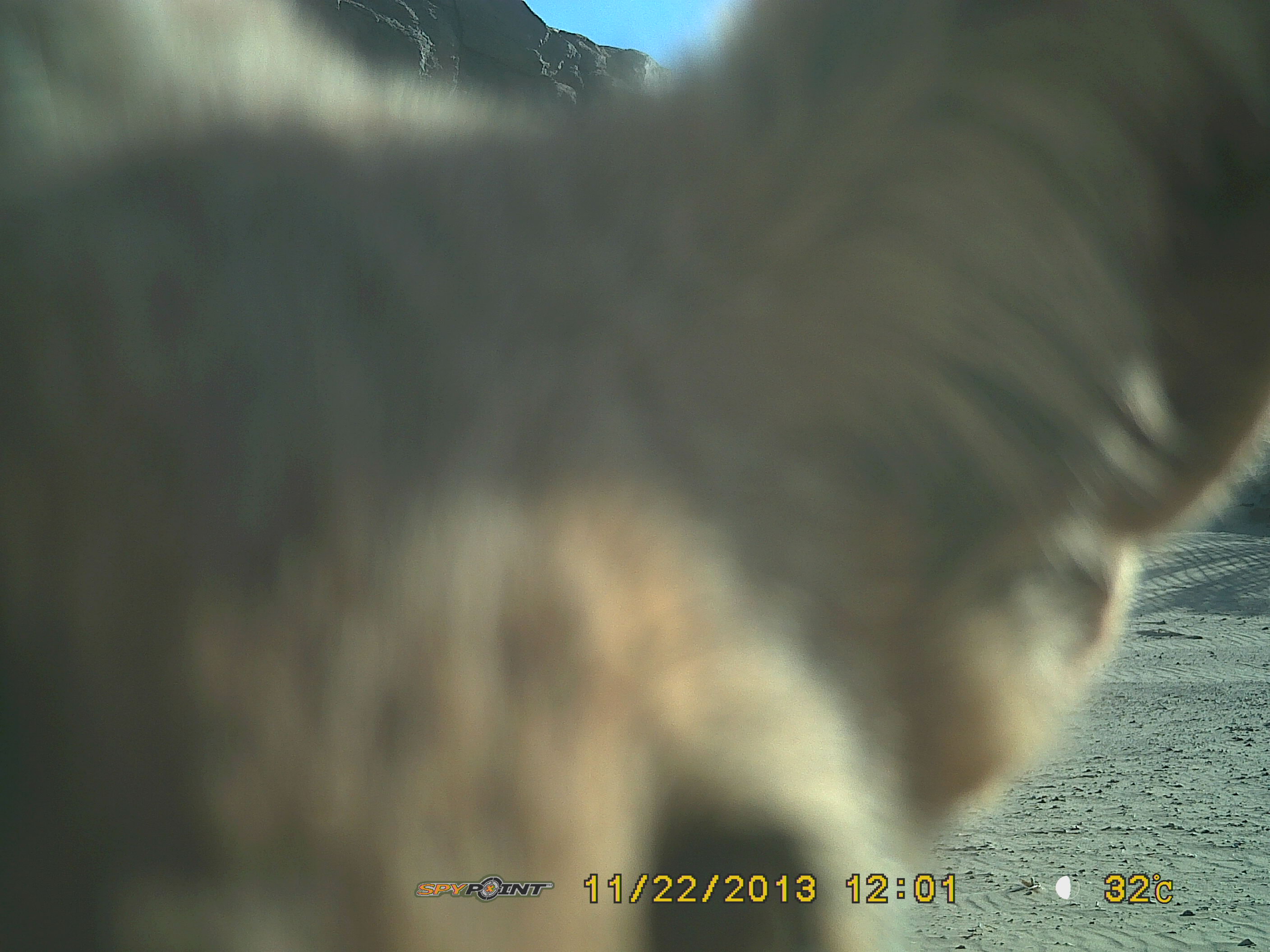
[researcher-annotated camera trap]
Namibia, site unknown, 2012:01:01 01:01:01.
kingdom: Animalia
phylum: Chordata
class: Mammalia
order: Carnivora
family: Canidae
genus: Lupulella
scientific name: Lupulella mesomelas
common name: black-backed jackal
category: canis mesomelas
Canis mesomelas (black-backed jackal) (Lupulella mesomelas).